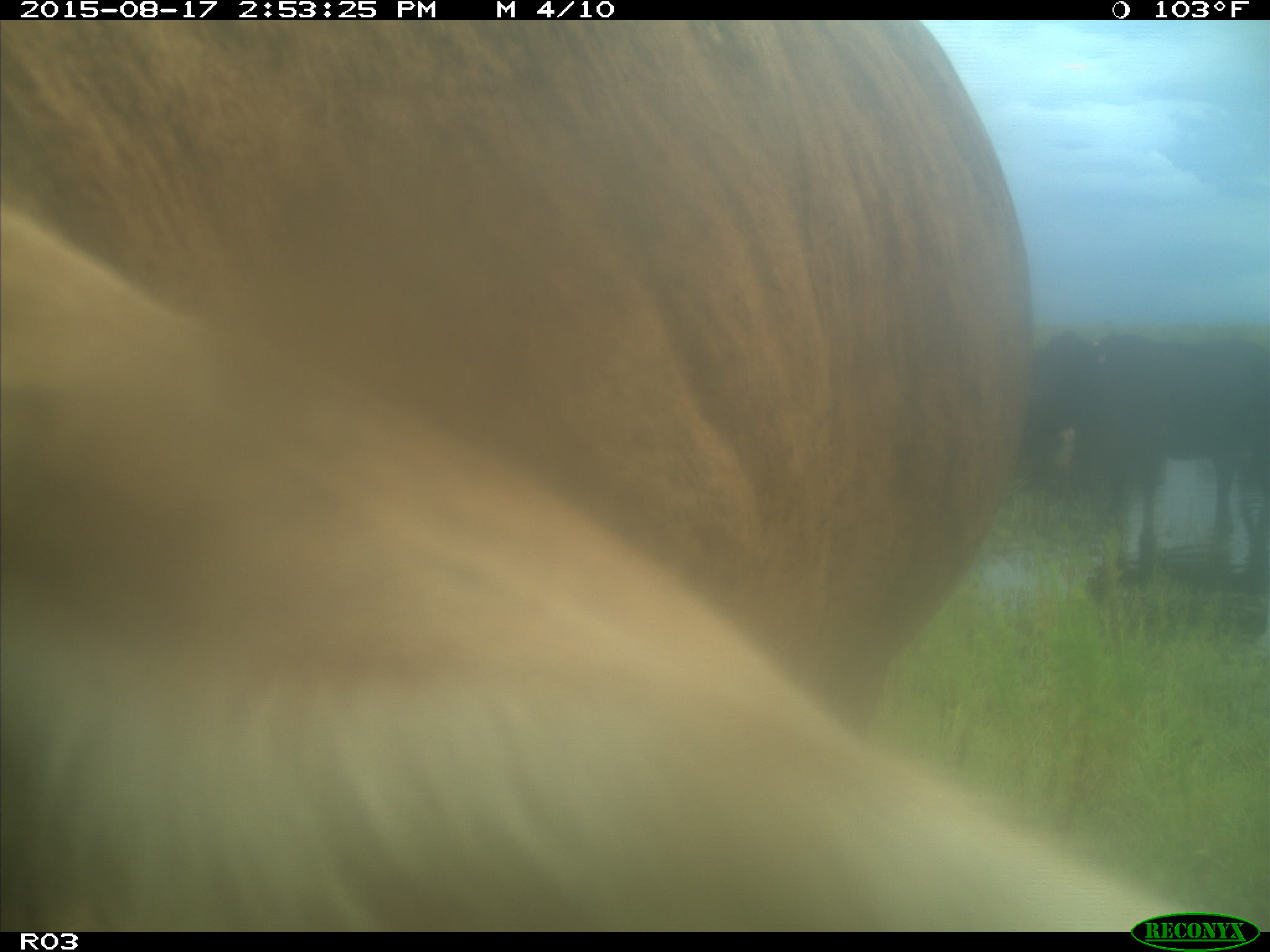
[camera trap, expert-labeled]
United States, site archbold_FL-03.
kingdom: Animalia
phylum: Chordata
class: Mammalia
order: Artiodactyla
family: Bovidae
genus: Bos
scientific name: Bos taurus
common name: domestic cow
Bos taurus (domestic cow).